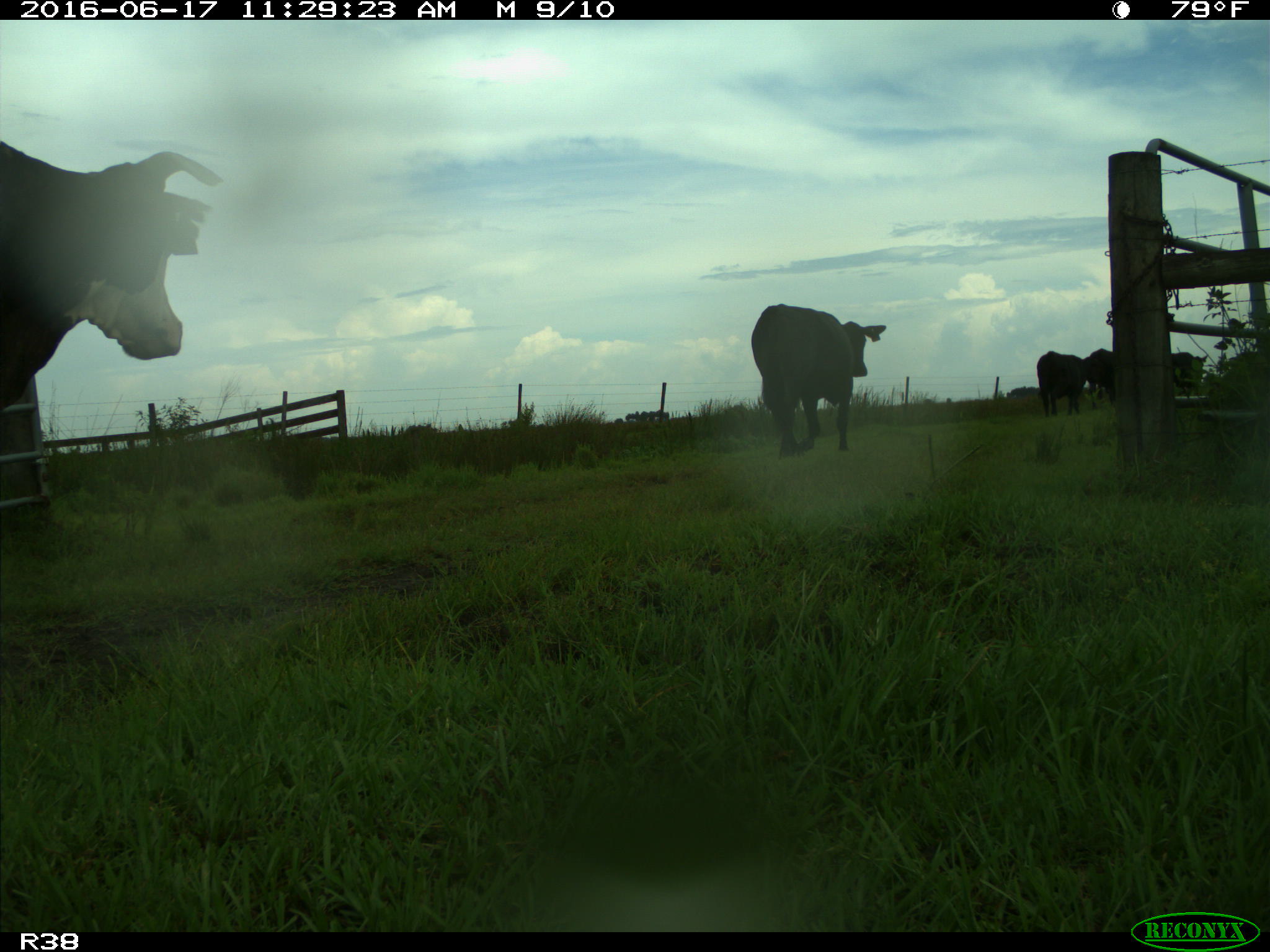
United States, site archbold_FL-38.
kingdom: Animalia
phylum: Chordata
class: Mammalia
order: Artiodactyla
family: Bovidae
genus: Bos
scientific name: Bos taurus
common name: domestic cow